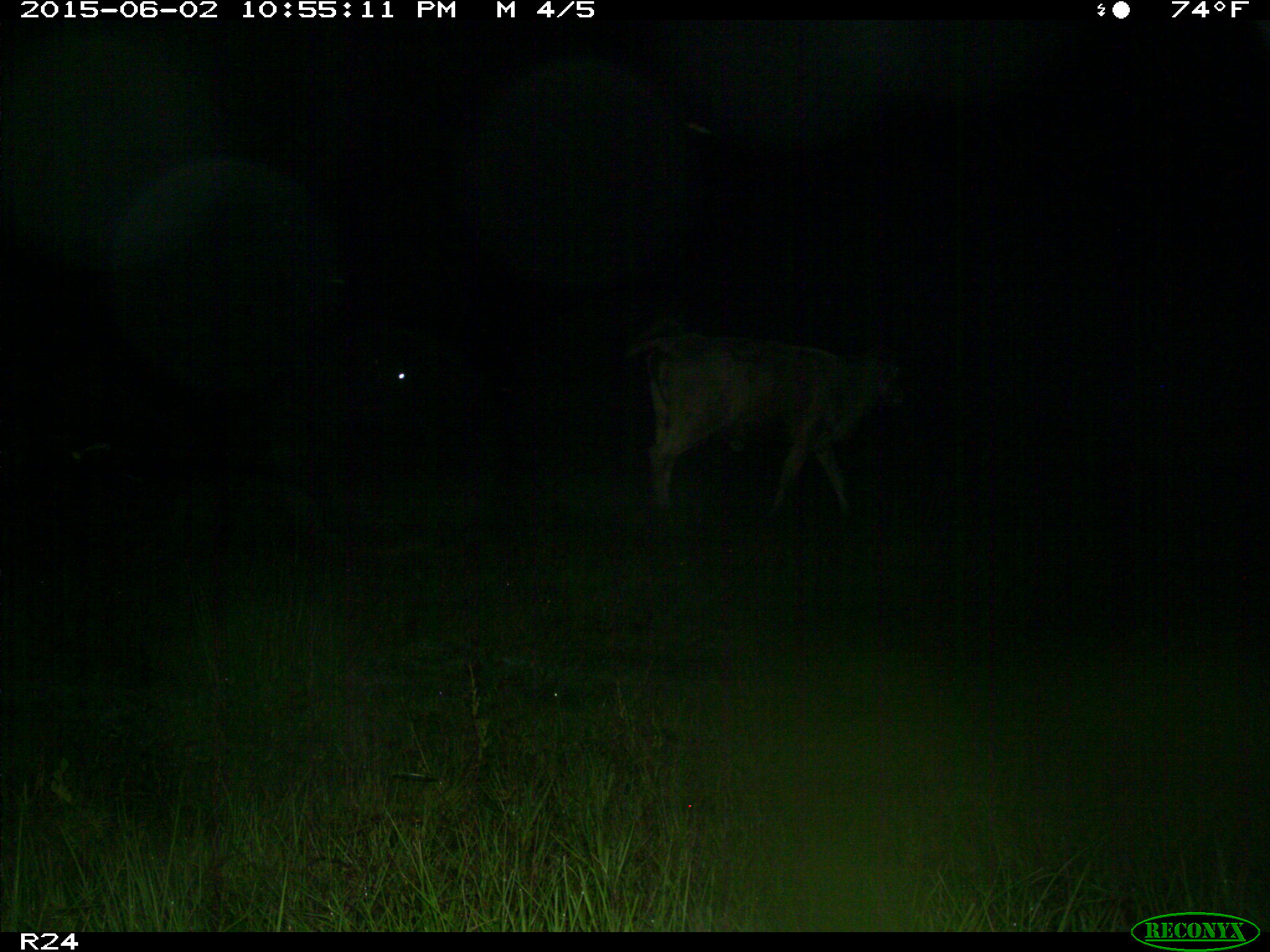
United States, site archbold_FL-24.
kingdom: Animalia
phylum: Chordata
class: Mammalia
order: Artiodactyla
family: Bovidae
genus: Bos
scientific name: Bos taurus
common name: domestic cow